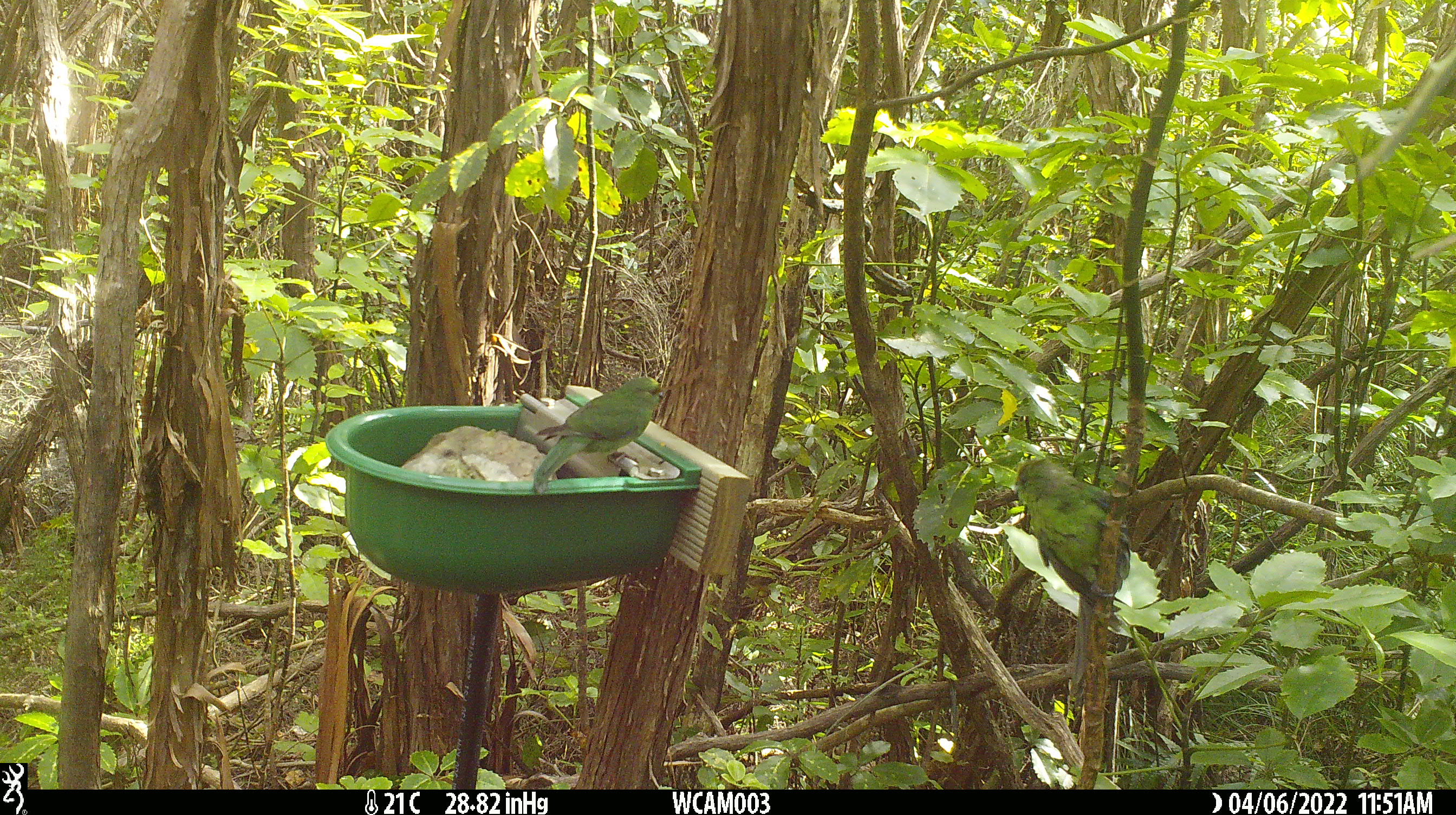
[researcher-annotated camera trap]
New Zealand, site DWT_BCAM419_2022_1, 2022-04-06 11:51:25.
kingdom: Animalia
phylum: Chordata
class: Aves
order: Psittaciformes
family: Psittaculidae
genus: Cyanoramphus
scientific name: Cyanoramphus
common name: parakeet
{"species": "parakeet (Cyanoramphus)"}